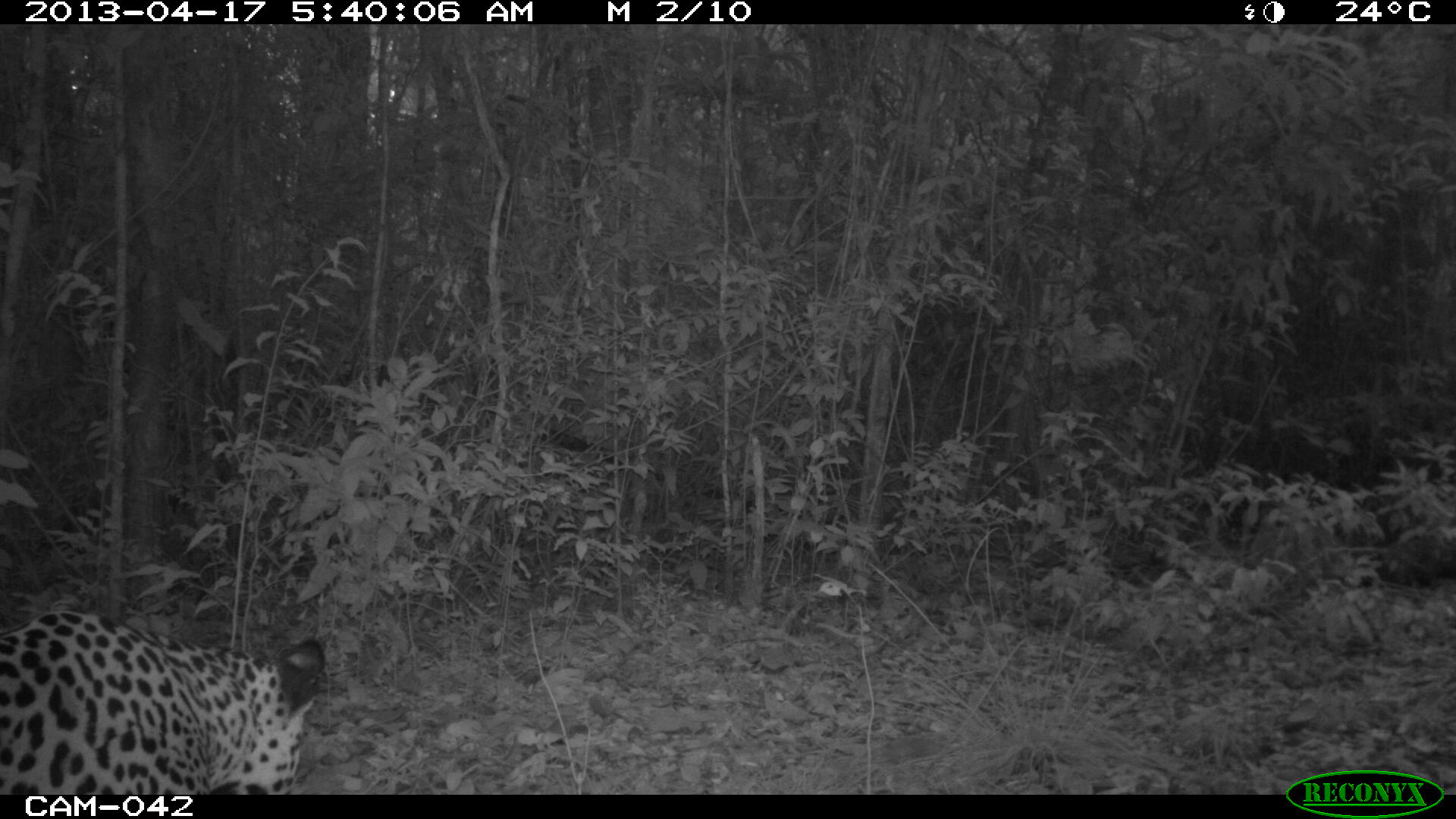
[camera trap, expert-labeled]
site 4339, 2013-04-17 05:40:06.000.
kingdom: Animalia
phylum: Chordata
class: Mammalia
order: Carnivora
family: Felidae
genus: Panthera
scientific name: Panthera onca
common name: jaguar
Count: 1.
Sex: male.